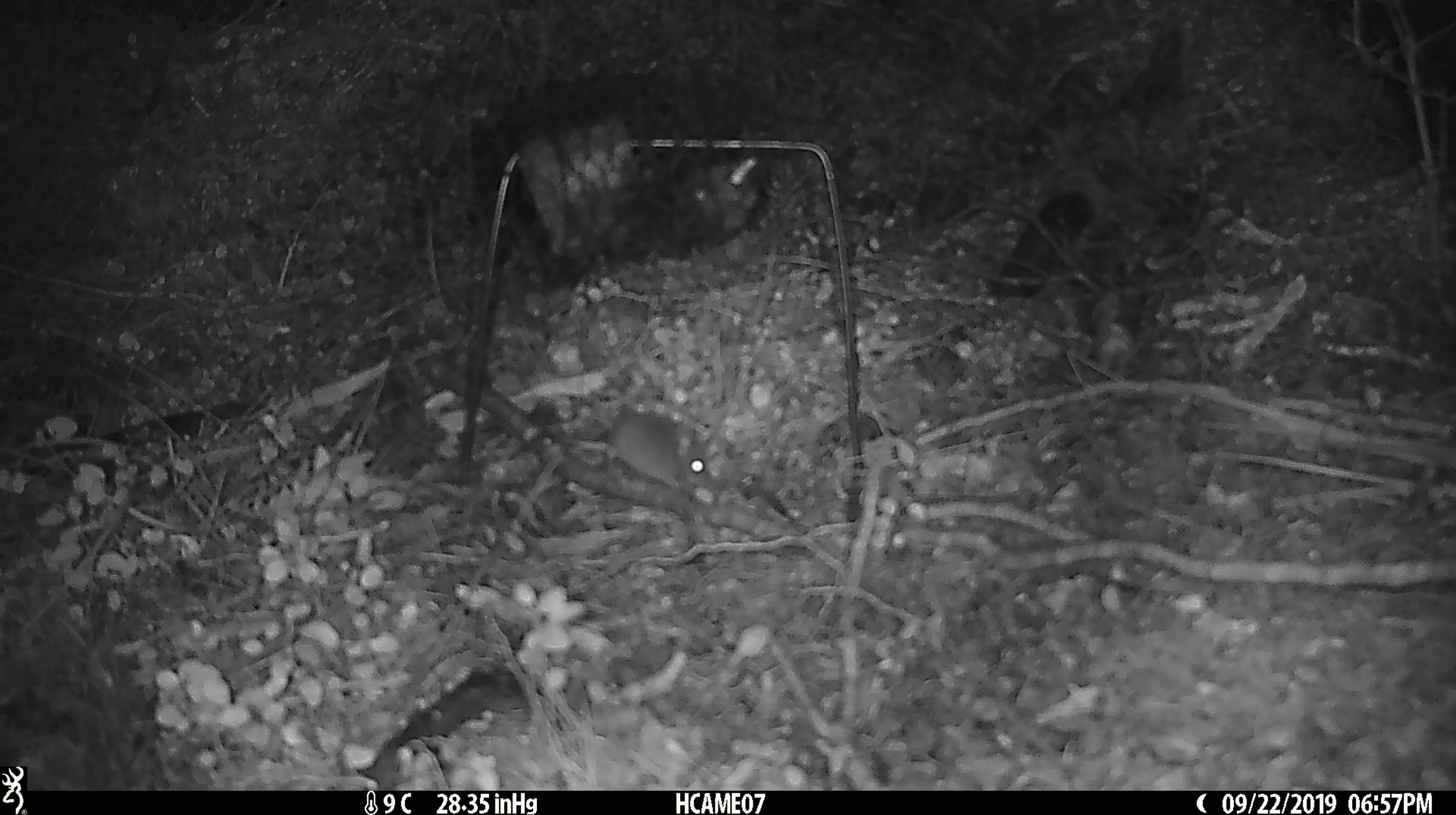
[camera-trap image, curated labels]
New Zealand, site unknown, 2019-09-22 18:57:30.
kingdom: Animalia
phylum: Chordata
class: Mammalia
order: Rodentia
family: Muridae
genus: Mus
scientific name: Mus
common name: mouse